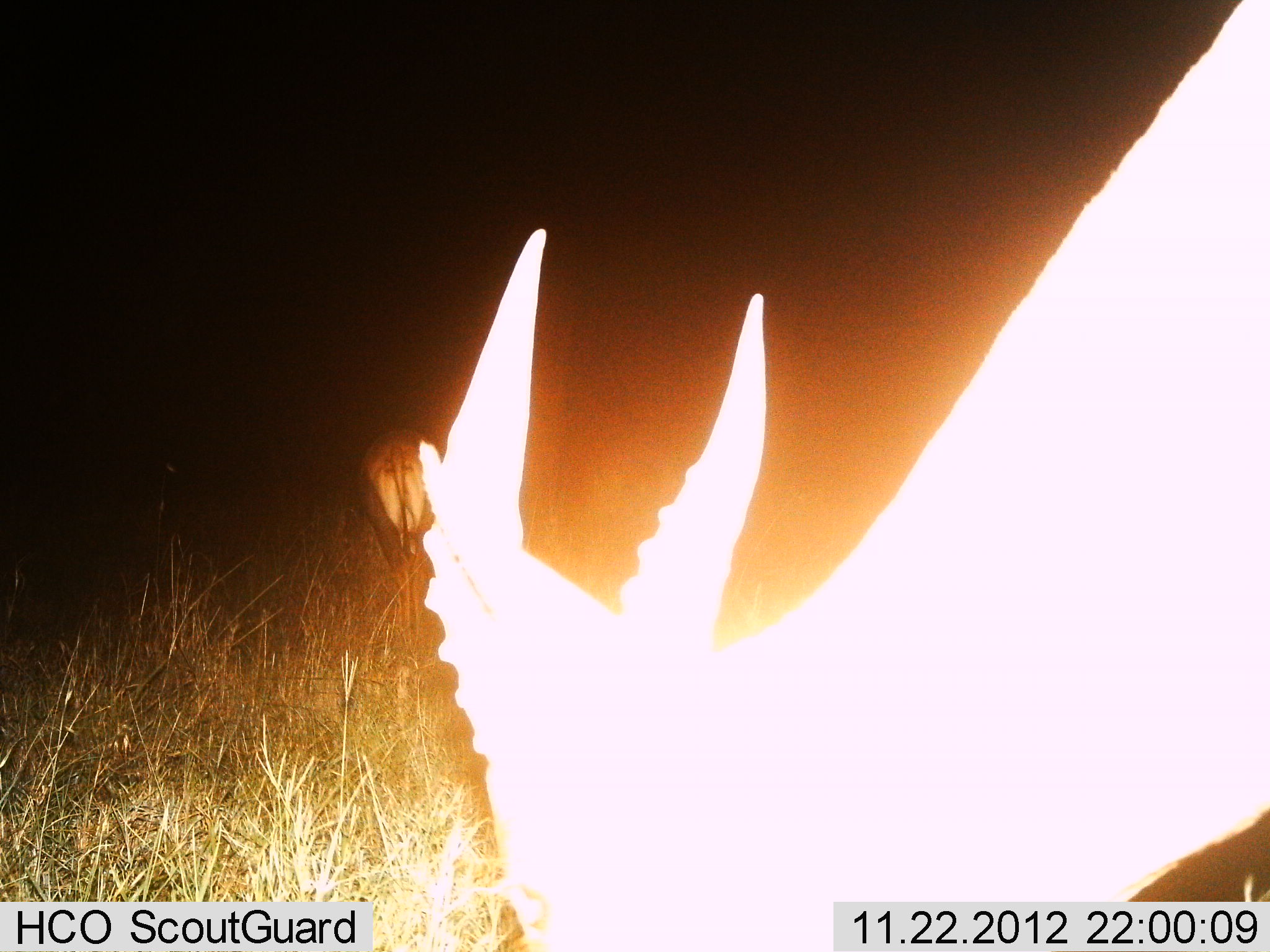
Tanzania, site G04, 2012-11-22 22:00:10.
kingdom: Animalia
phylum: Chordata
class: Mammalia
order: Artiodactyla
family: Bovidae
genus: Eudorcas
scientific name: Eudorcas thomsonii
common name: thomson's gazelle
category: gazellethomsons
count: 2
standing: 50%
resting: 0%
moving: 20%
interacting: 0%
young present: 0%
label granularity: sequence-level